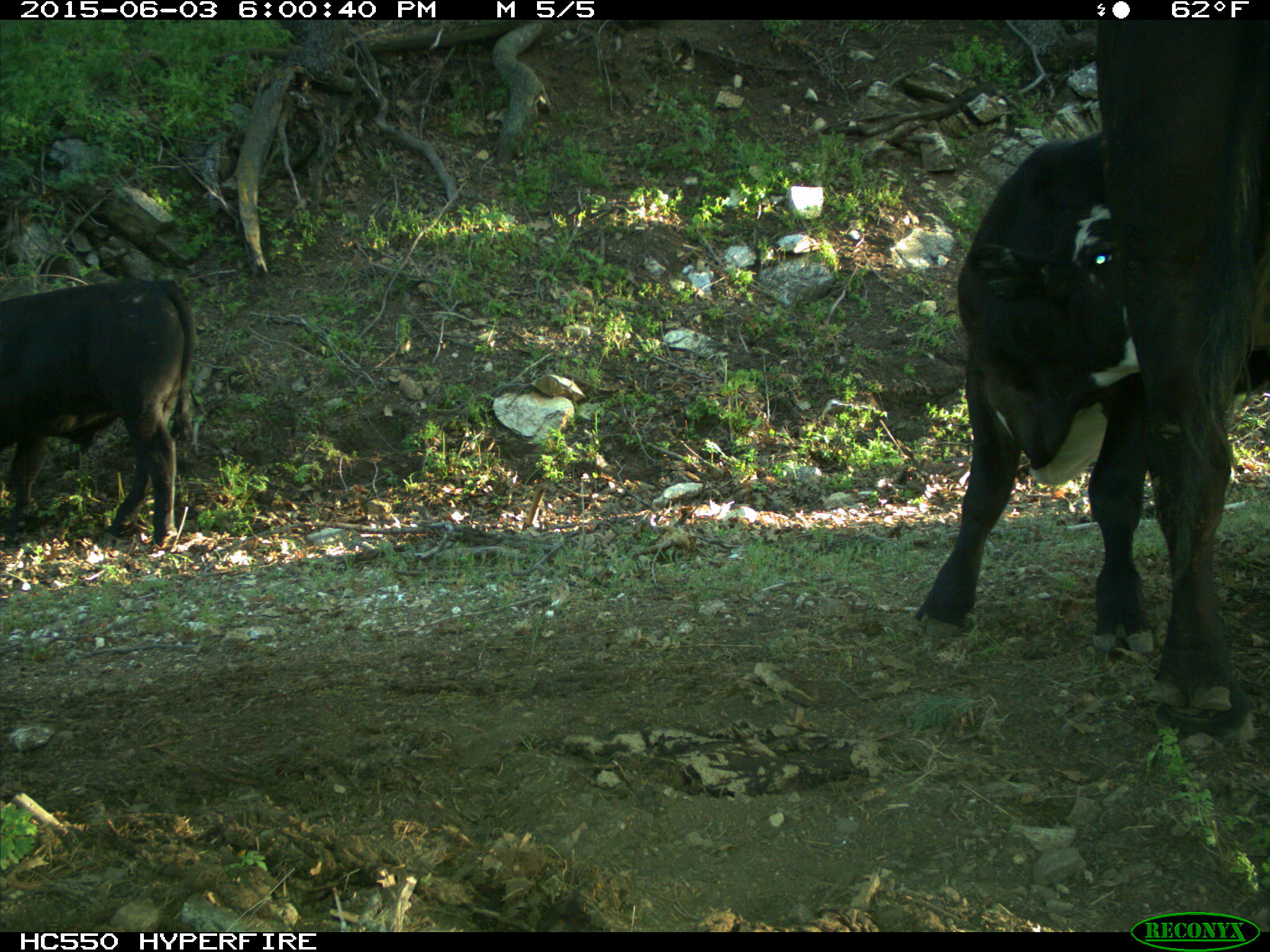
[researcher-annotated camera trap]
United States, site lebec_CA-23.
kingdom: Animalia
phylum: Chordata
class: Mammalia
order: Artiodactyla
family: Bovidae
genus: Bos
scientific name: Bos taurus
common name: domestic cow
Bos taurus (domestic cow).